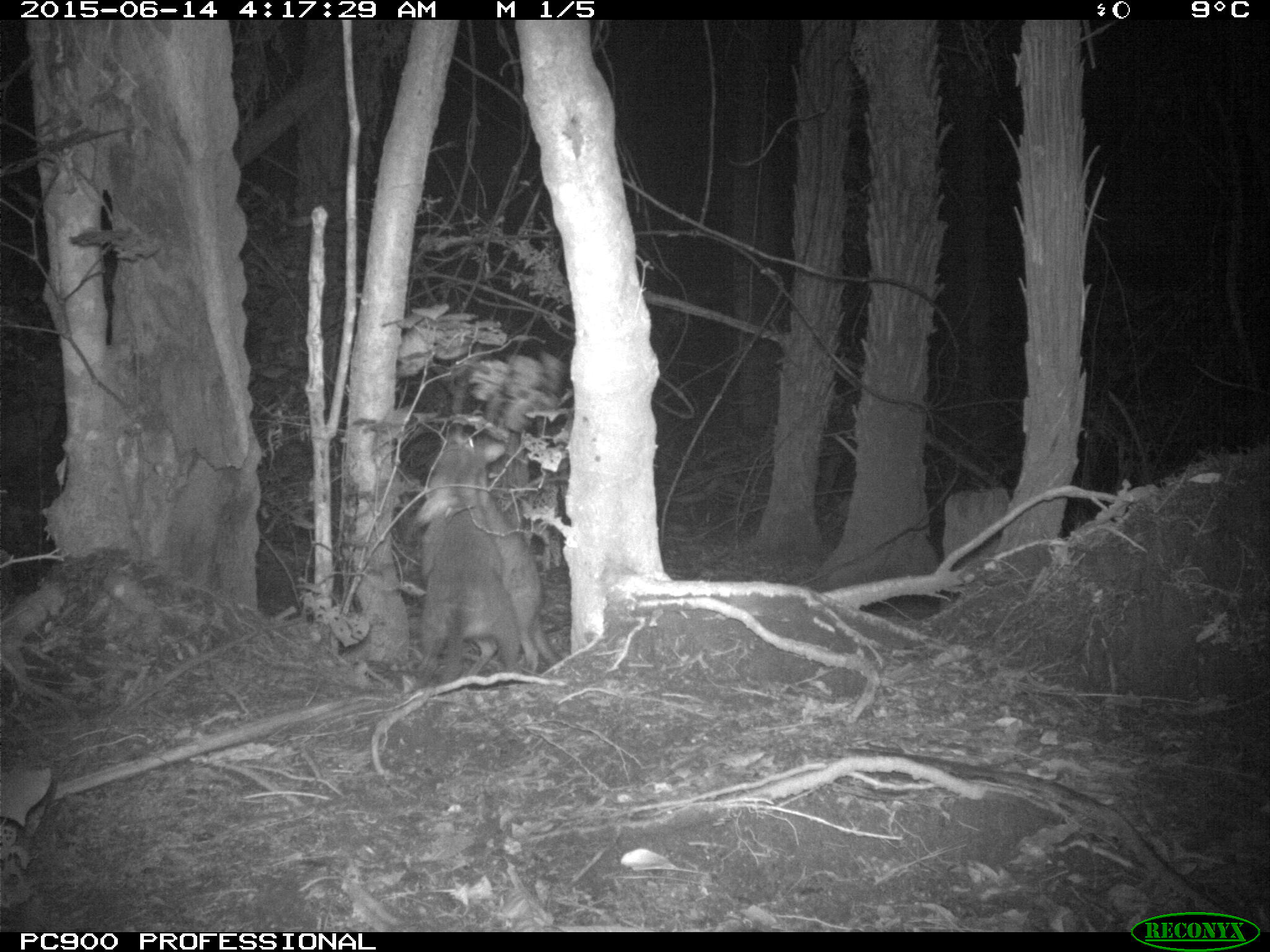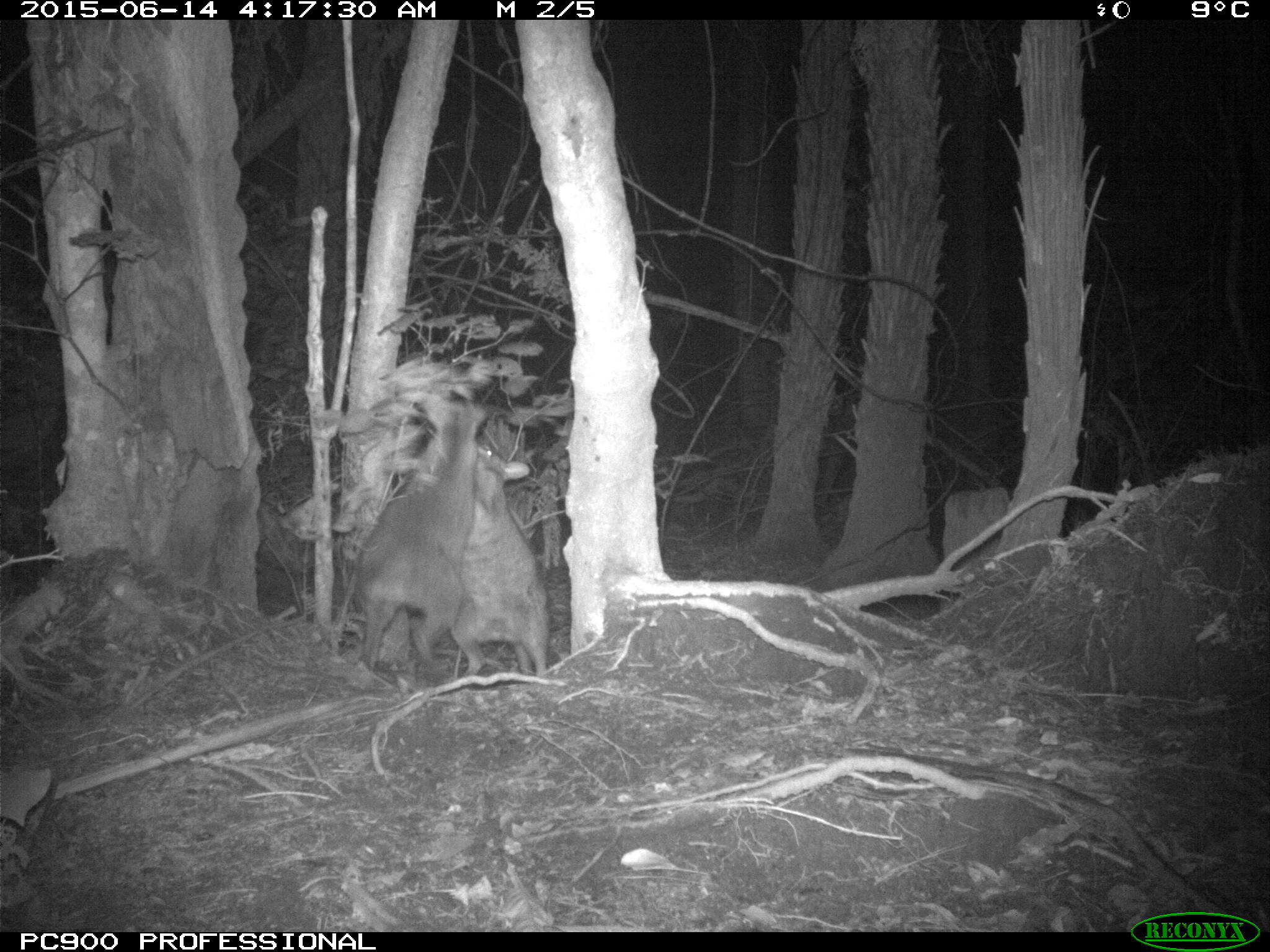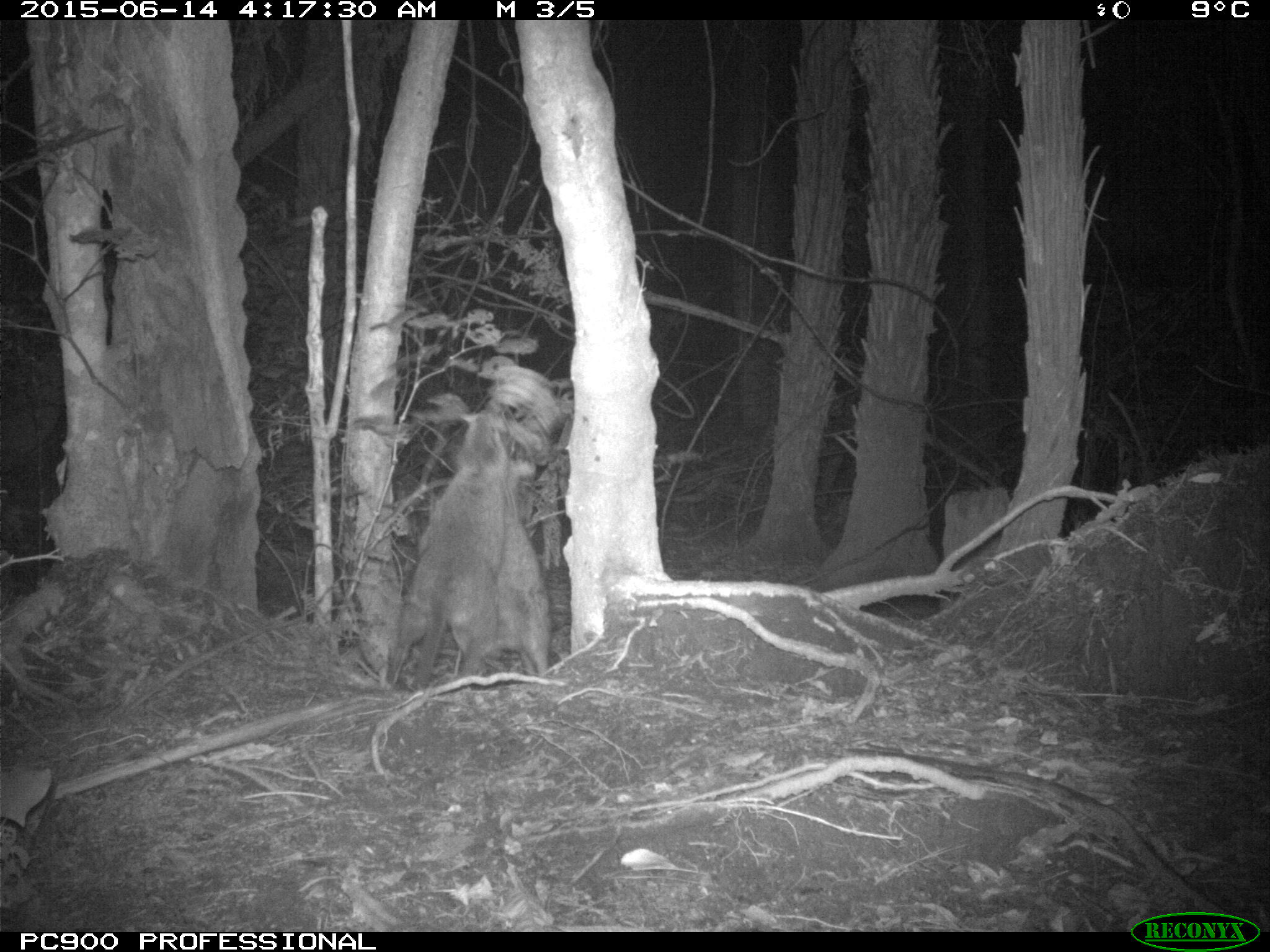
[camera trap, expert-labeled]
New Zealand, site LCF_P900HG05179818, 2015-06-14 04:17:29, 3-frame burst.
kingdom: Animalia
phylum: Chordata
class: Mammalia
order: Diprotodontia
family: Macropodidae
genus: Notamacropus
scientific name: Notamacropus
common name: wallaby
Wallaby (Notamacropus).